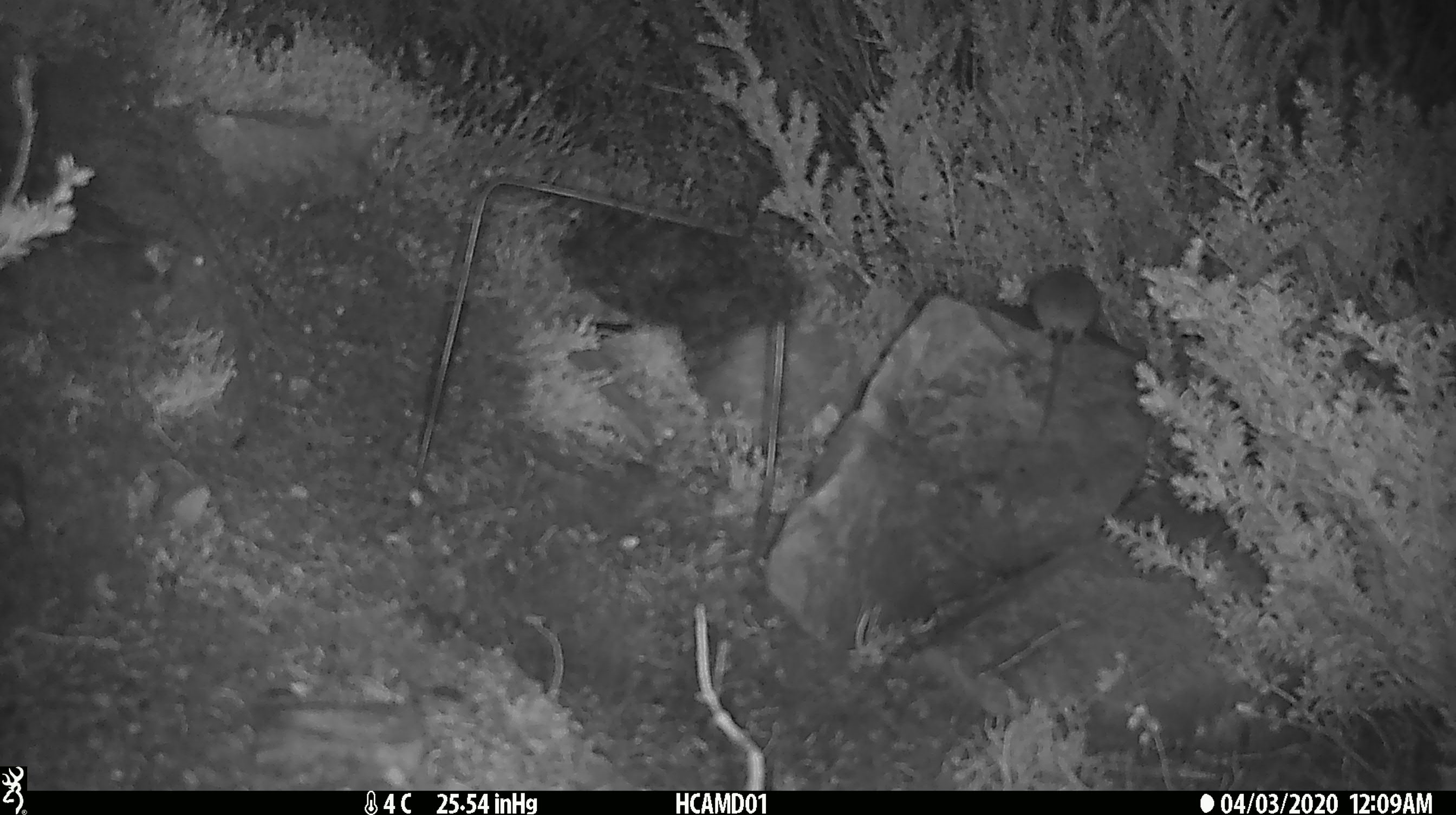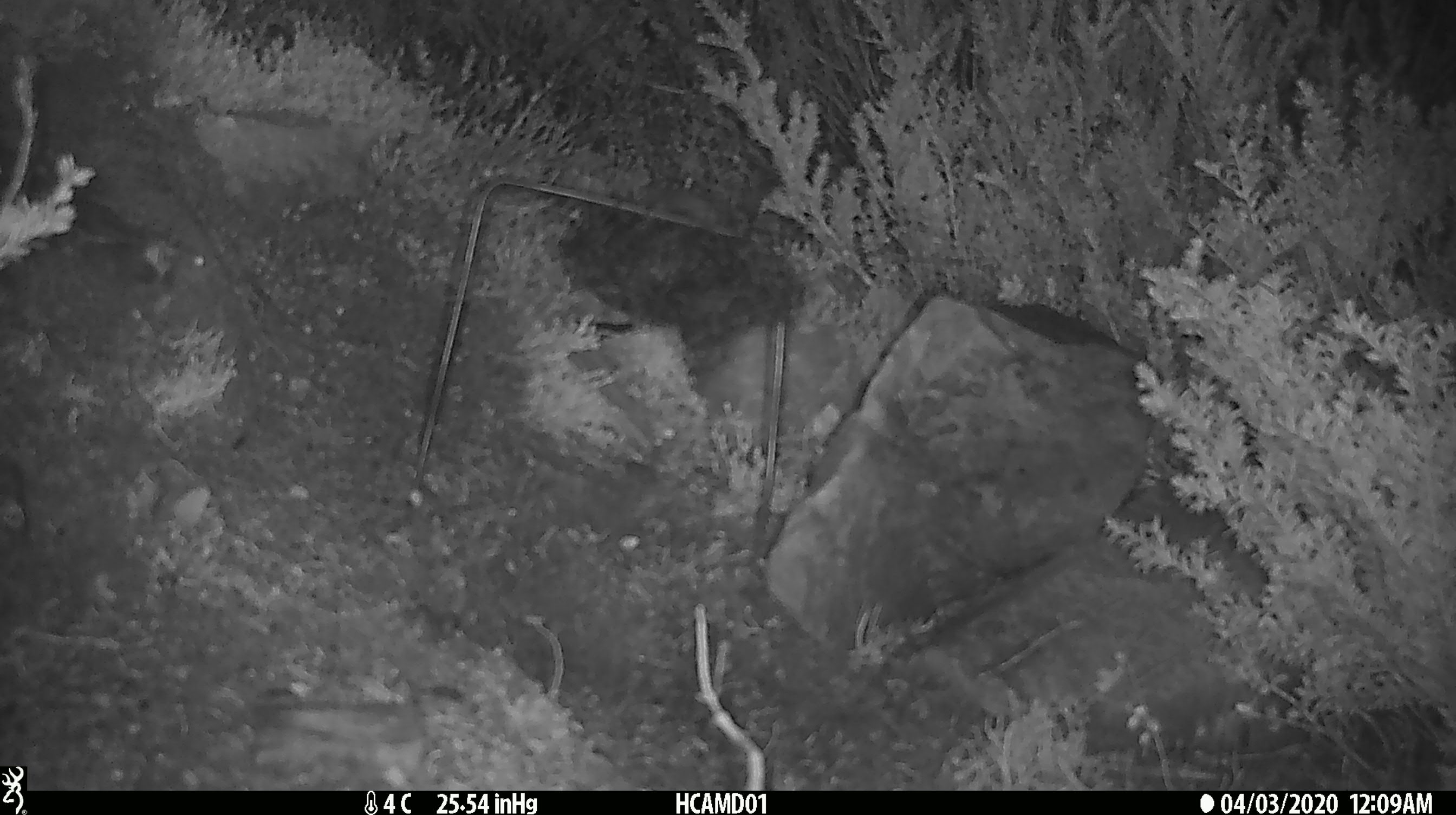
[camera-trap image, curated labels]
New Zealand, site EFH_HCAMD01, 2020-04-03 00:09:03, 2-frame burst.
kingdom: Animalia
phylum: Chordata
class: Mammalia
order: Rodentia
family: Muridae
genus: Mus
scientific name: Mus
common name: mouse